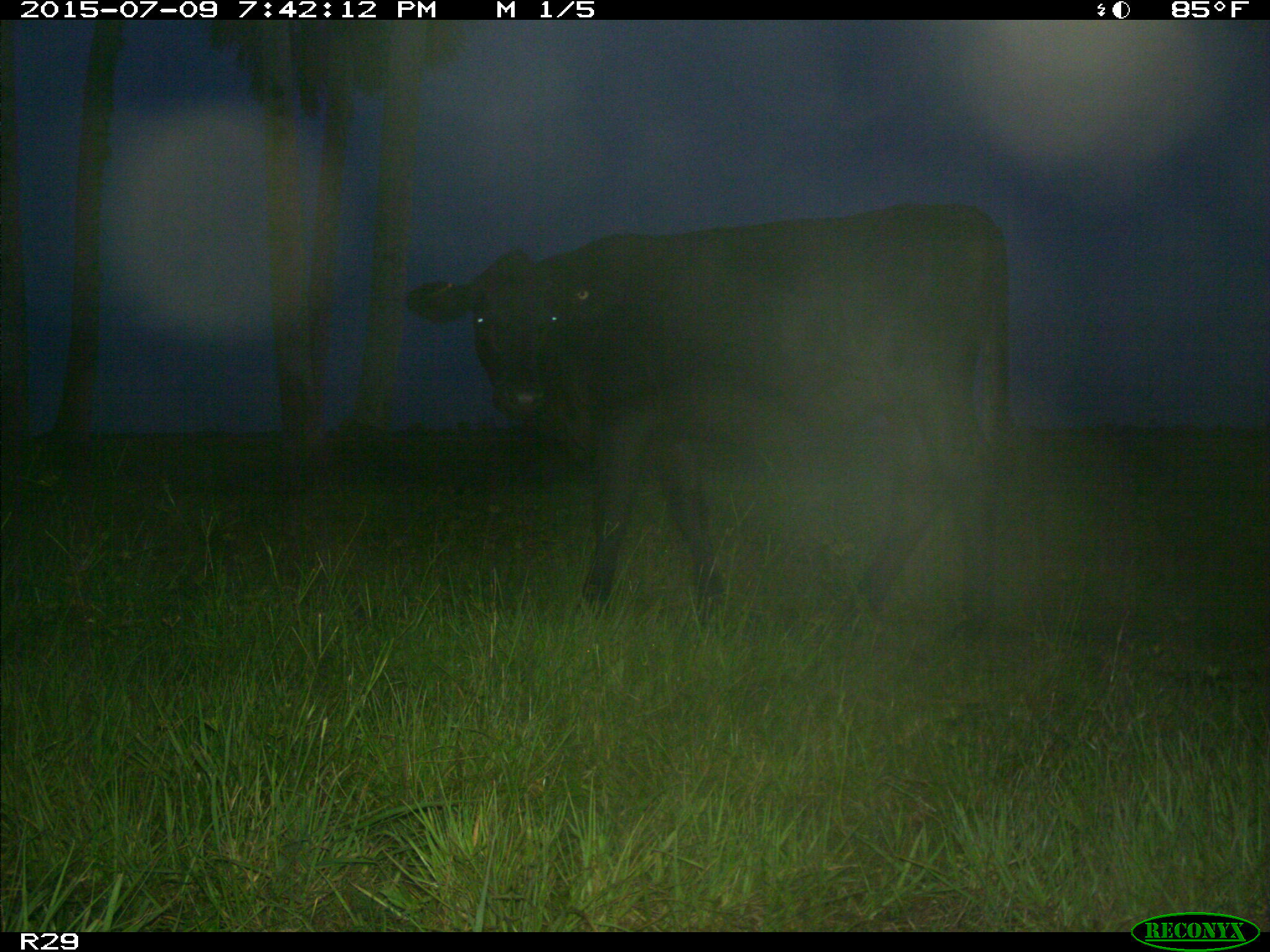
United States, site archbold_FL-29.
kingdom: Animalia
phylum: Chordata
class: Mammalia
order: Artiodactyla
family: Bovidae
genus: Bos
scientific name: Bos taurus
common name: domestic cow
Bos taurus (domestic cow).